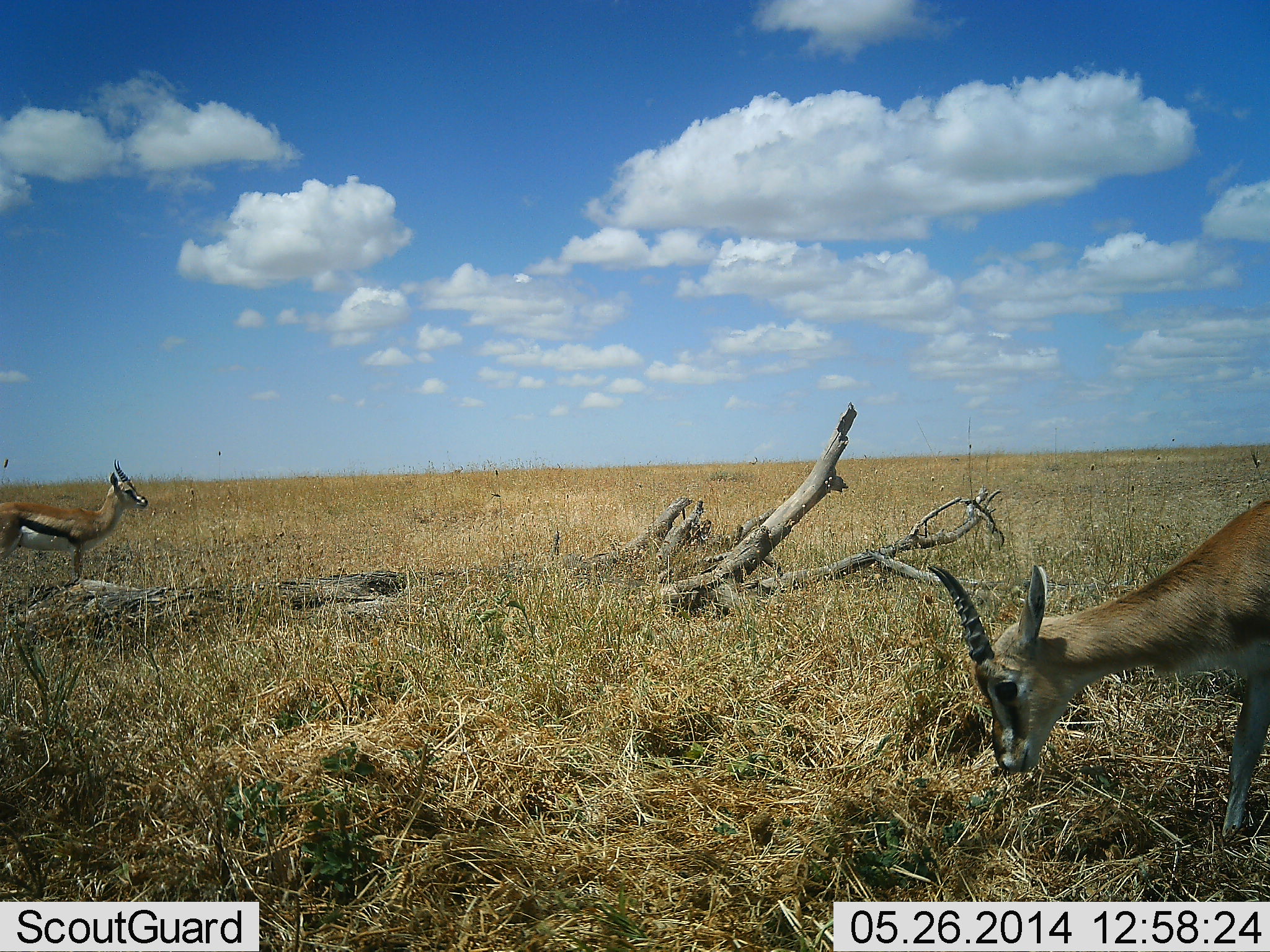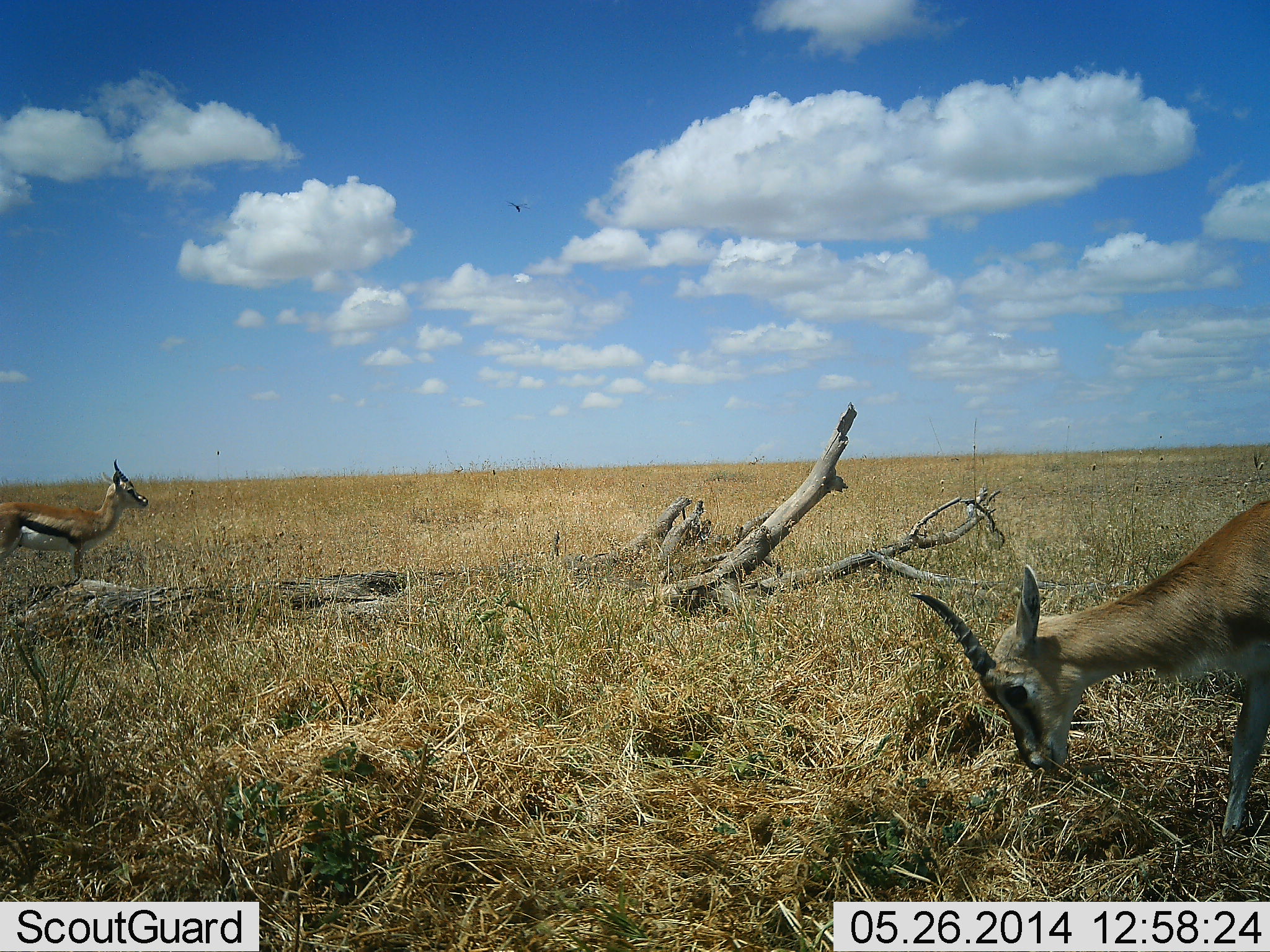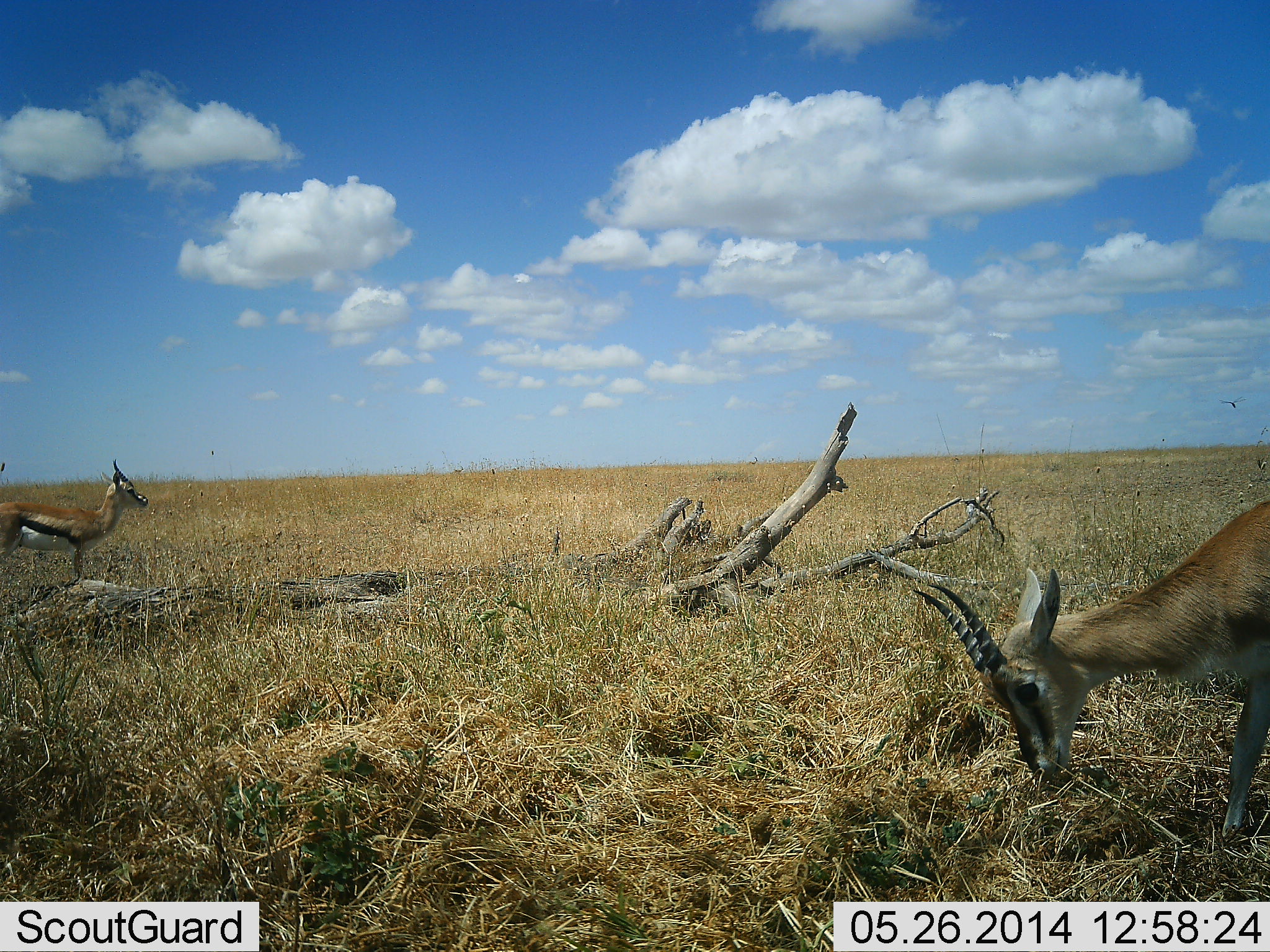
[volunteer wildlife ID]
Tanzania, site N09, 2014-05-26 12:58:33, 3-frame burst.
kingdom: Animalia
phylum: Chordata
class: Mammalia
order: Artiodactyla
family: Bovidae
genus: Eudorcas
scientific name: Eudorcas thomsonii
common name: thomson's gazelle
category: gazellethomsons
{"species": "gazellethomsons (thomson's gazelle) (Eudorcas thomsonii)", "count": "2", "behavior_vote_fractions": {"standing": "100%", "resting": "0%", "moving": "0%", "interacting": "0%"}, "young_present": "0%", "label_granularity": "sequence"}